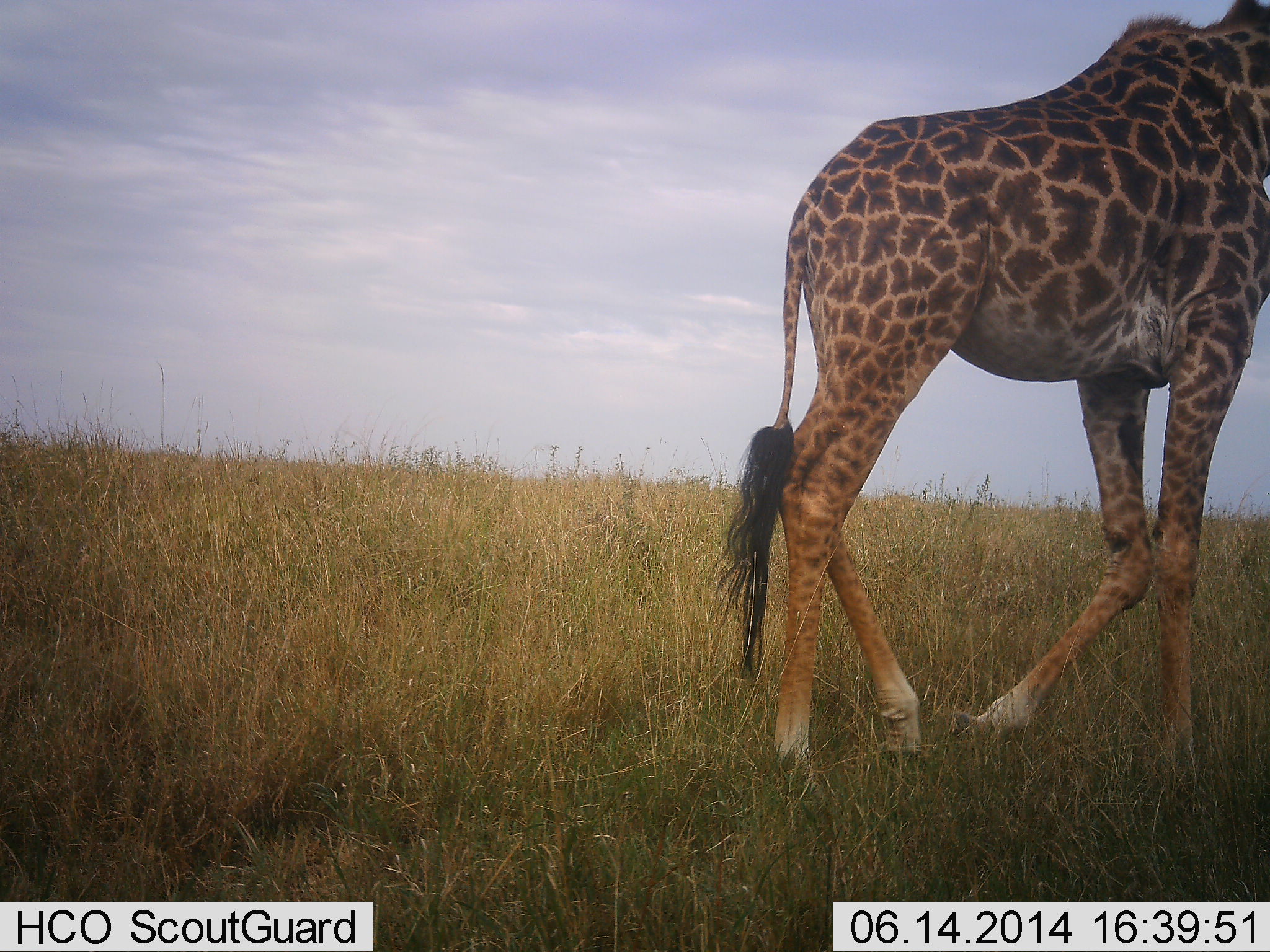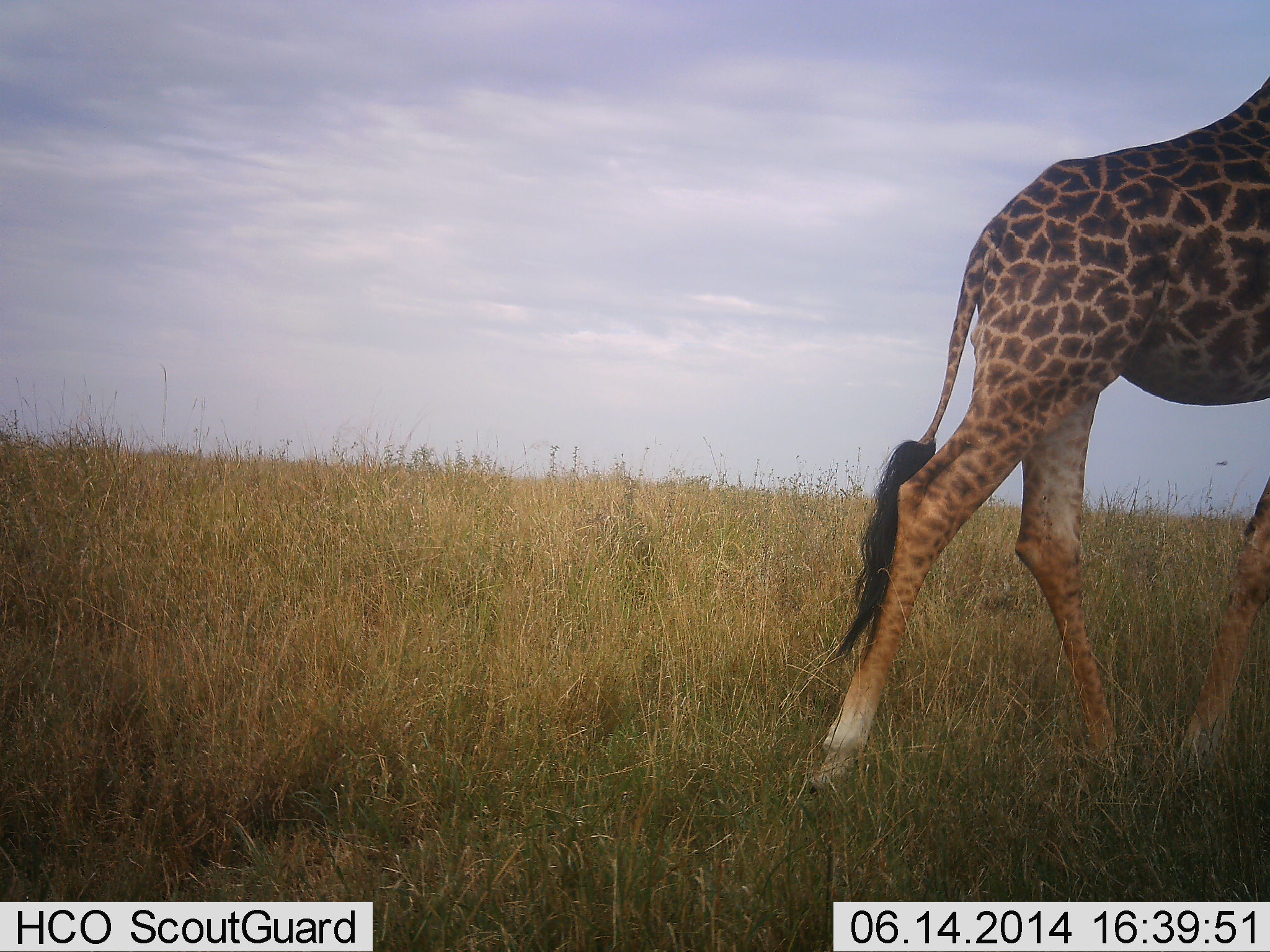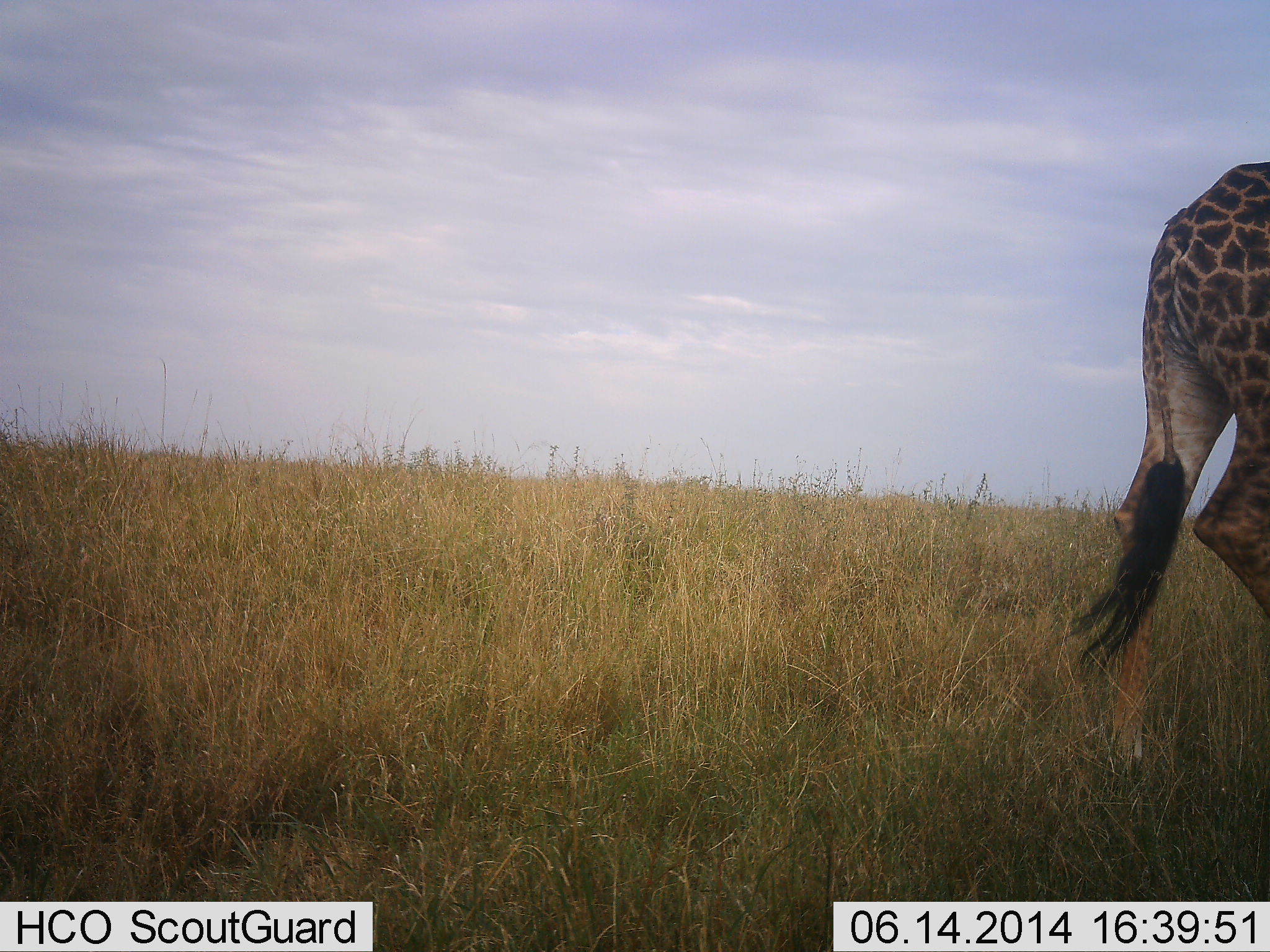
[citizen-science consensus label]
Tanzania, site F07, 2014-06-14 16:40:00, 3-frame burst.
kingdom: Animalia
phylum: Chordata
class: Mammalia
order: Artiodactyla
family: Giraffidae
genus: Giraffa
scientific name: Giraffa camelopardalis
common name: giraffe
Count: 1.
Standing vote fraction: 10%.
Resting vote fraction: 0%.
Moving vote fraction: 100%.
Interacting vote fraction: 0%.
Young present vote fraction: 0%.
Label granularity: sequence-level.